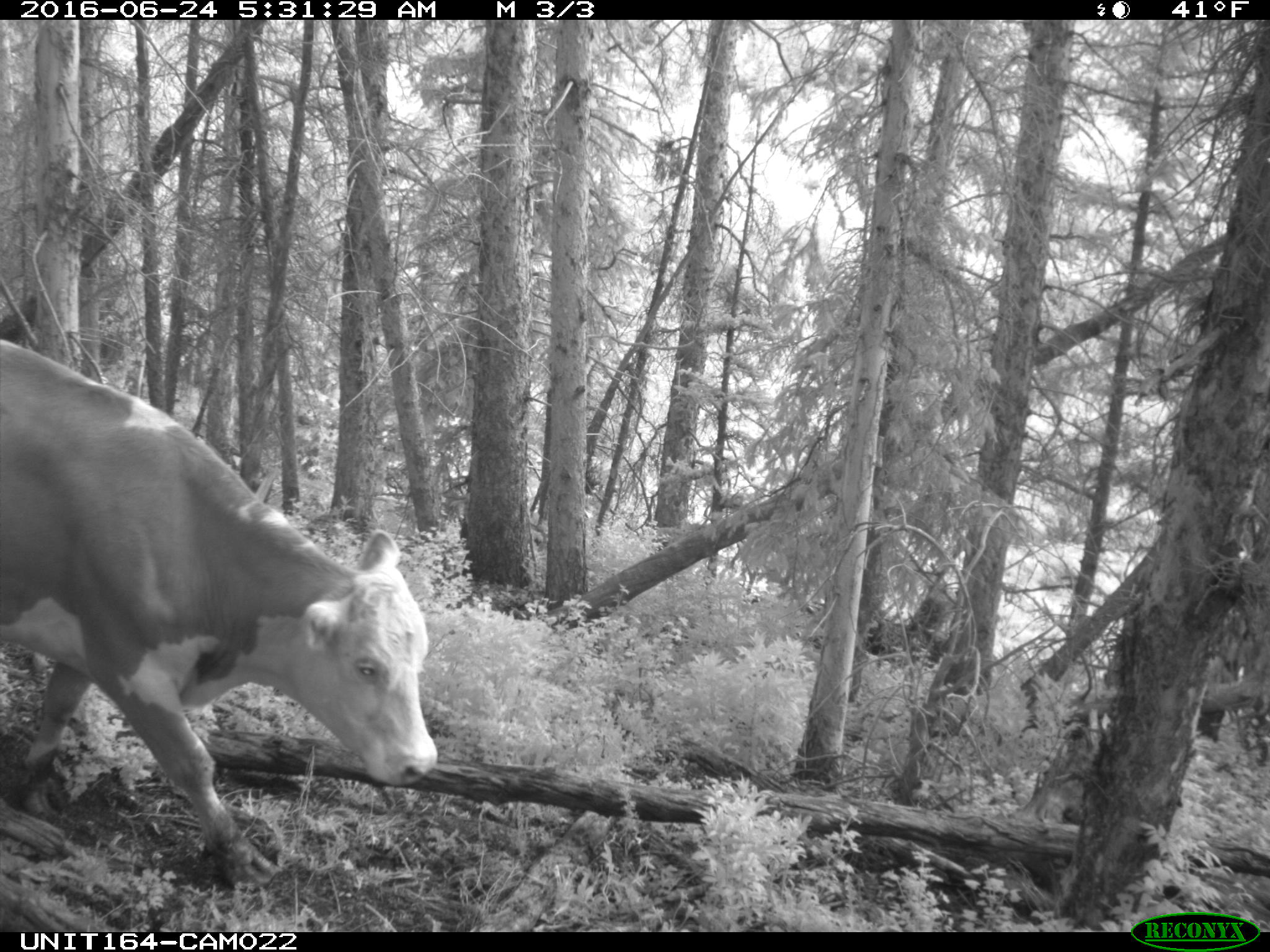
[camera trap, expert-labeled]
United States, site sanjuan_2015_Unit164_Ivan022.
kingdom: Animalia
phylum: Chordata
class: Mammalia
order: Artiodactyla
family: Bovidae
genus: Bos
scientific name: Bos taurus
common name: domestic cow